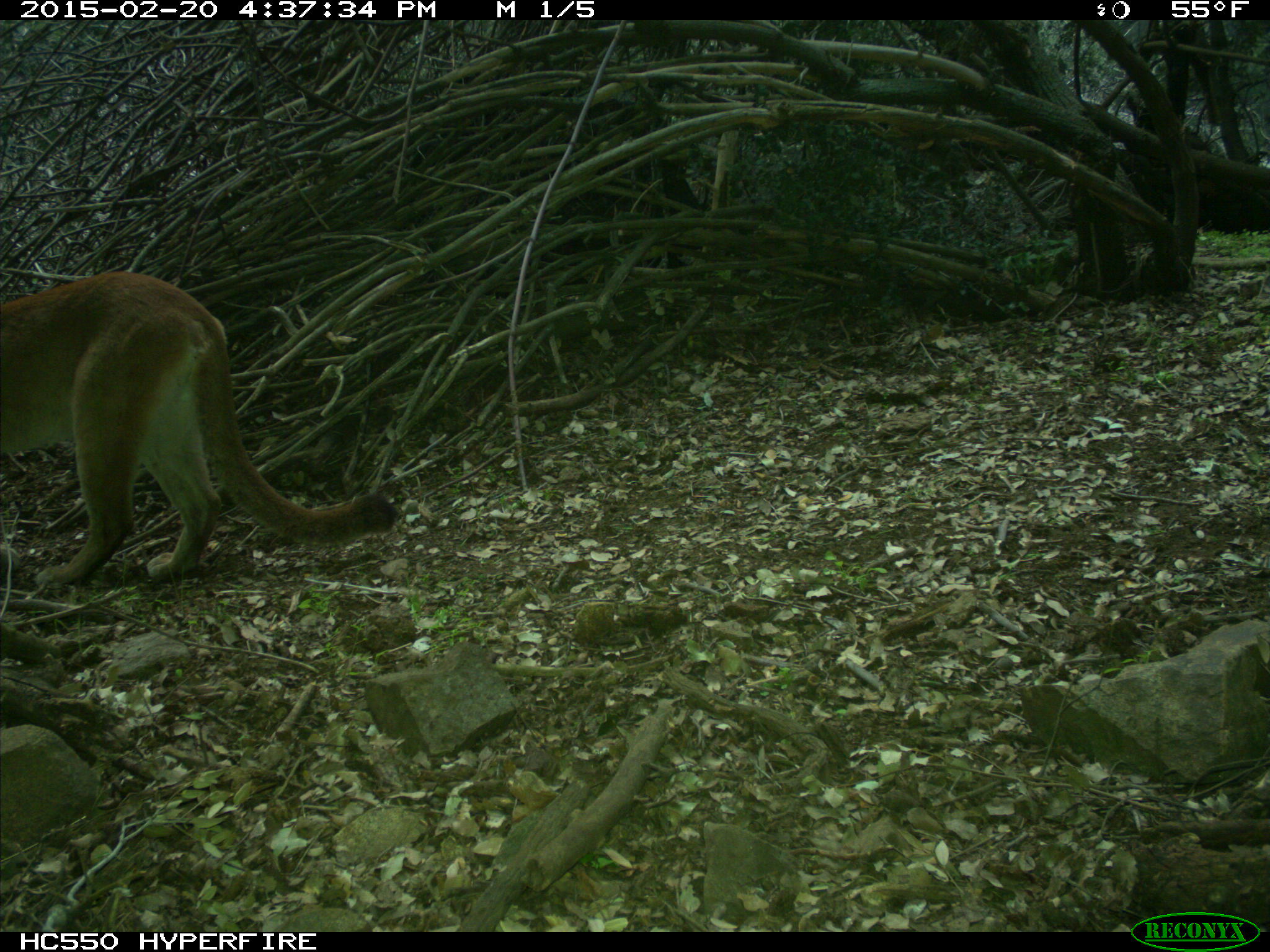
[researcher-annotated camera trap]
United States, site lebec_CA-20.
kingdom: Animalia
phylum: Chordata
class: Mammalia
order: Carnivora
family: Felidae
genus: Puma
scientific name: Puma concolor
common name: mountain lion